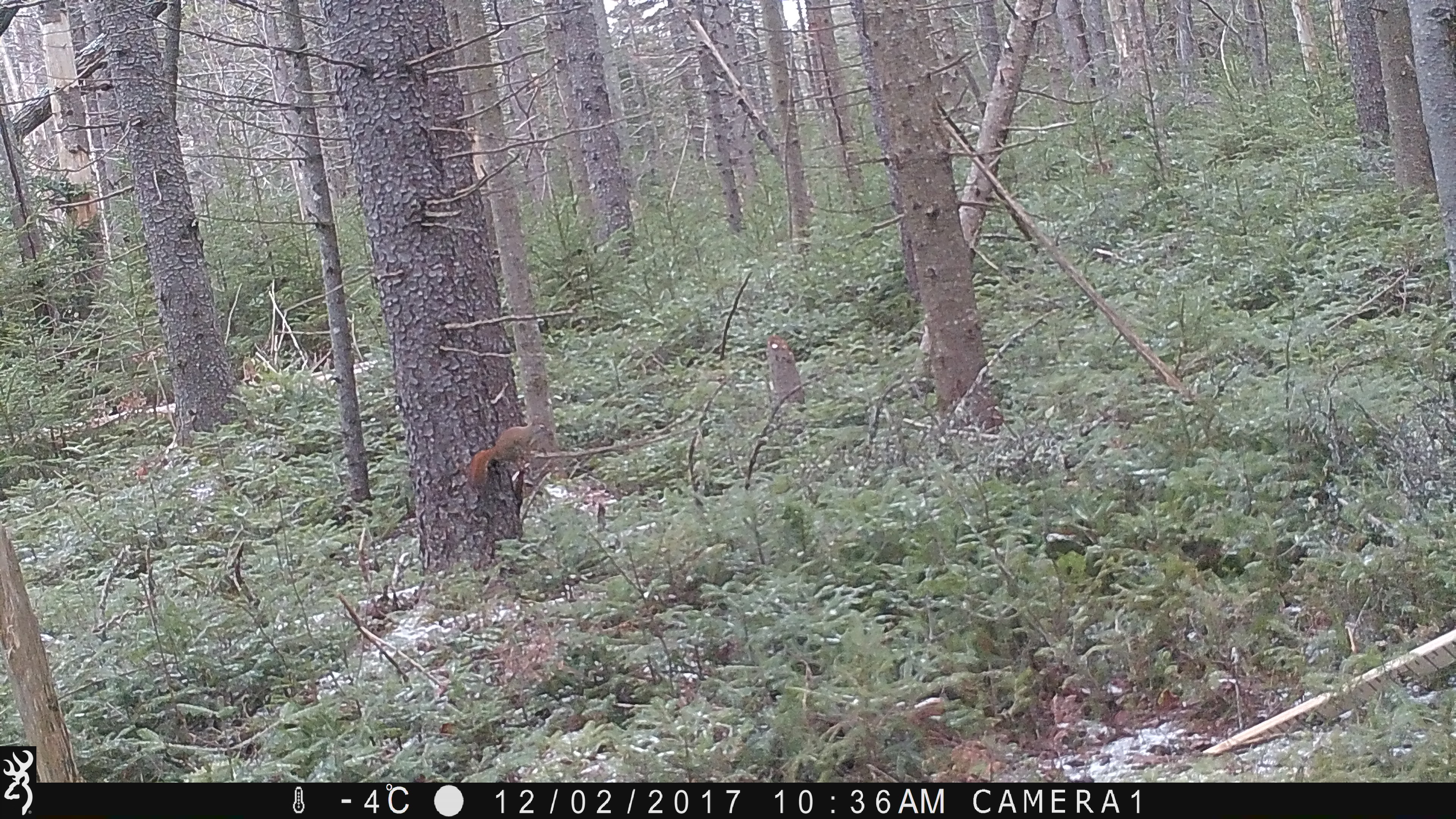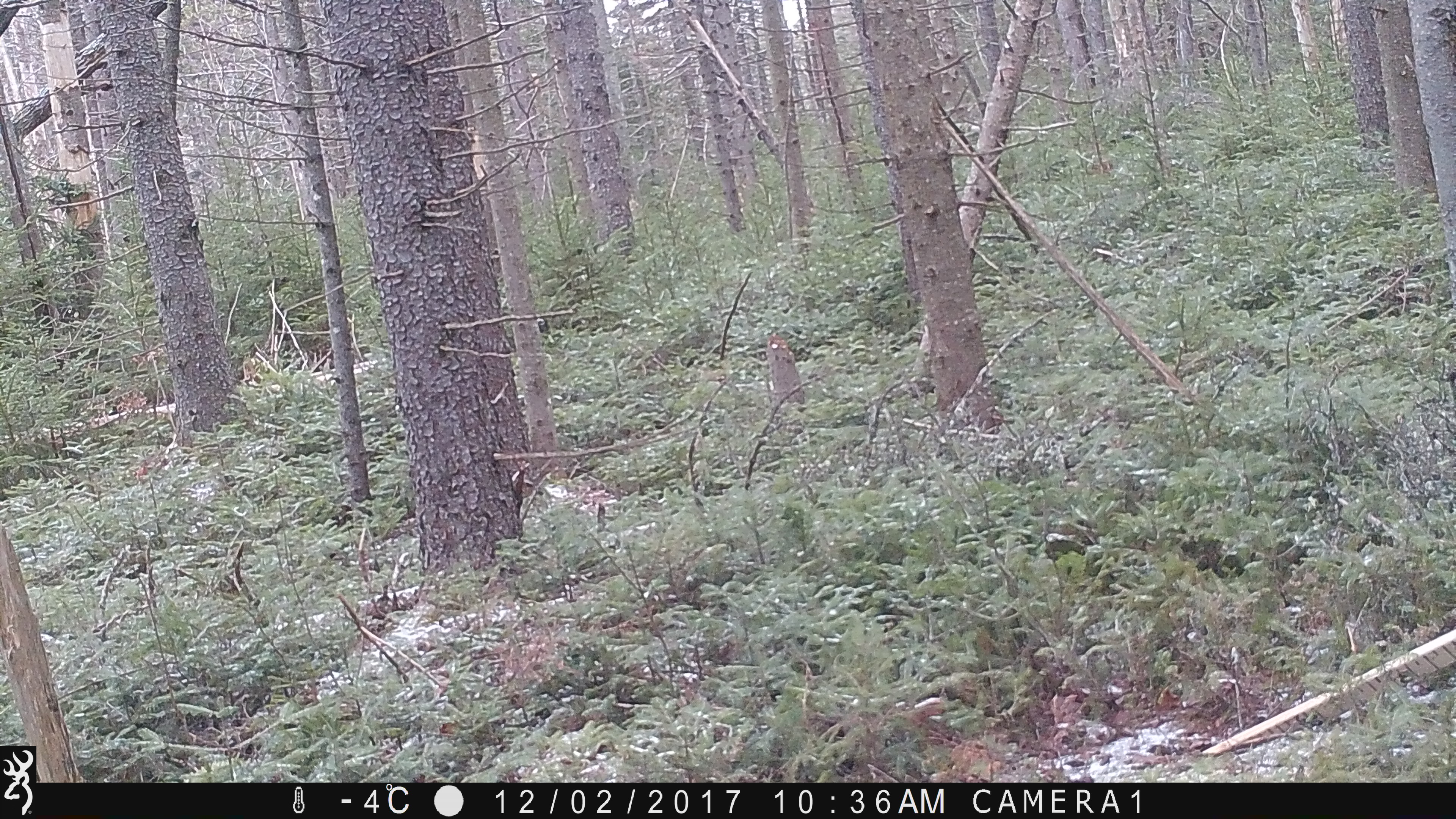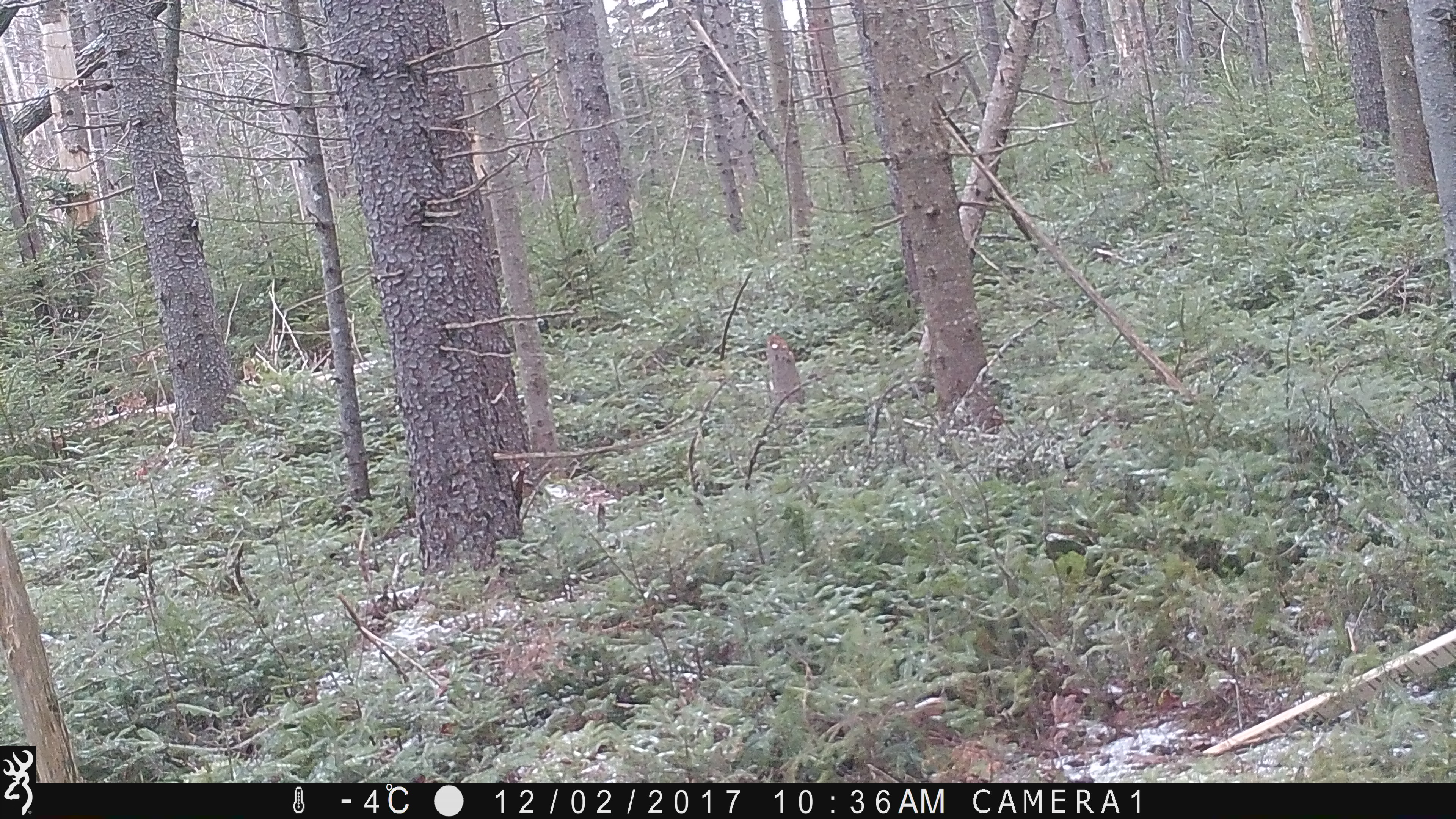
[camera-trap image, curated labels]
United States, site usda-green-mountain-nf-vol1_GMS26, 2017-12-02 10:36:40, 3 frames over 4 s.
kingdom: Animalia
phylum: Chordata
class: Mammalia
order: Rodentia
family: Sciuridae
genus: Tamiasciurus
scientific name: Tamiasciurus hudsonicus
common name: red squirrel